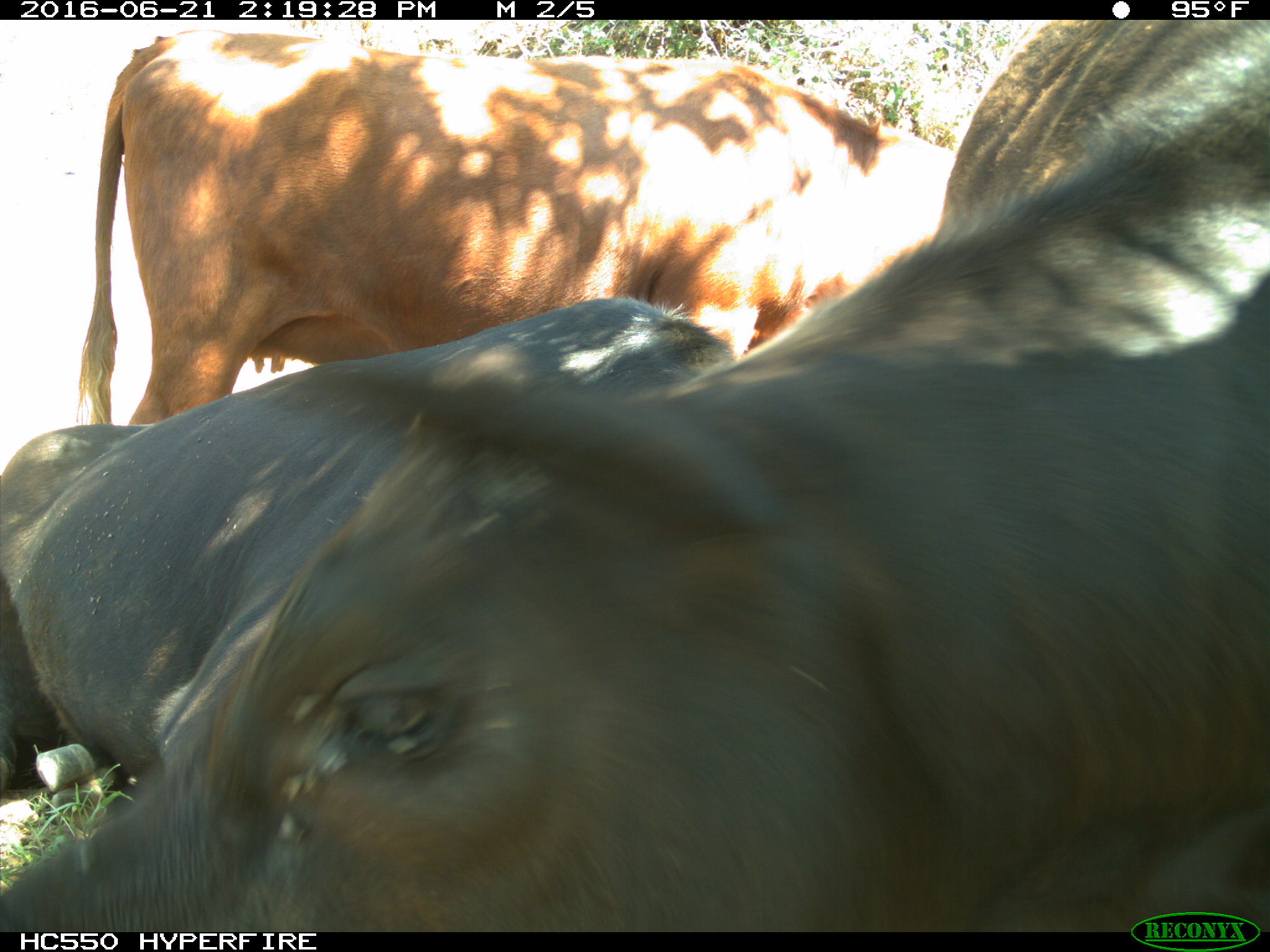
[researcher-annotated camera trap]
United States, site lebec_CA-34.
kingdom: Animalia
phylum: Chordata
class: Mammalia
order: Artiodactyla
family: Bovidae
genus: Bos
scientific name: Bos taurus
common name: domestic cow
Bos taurus (domestic cow).